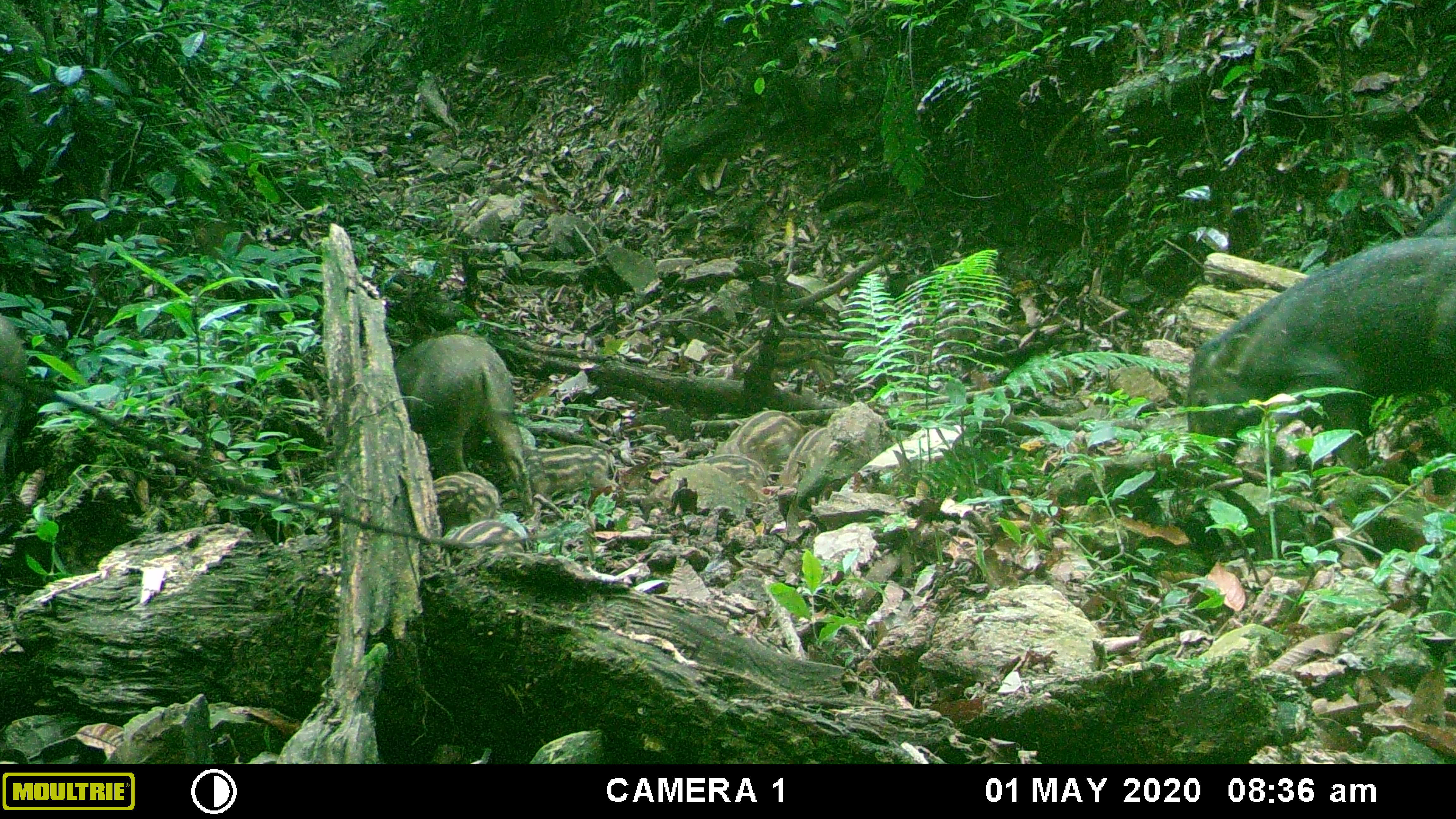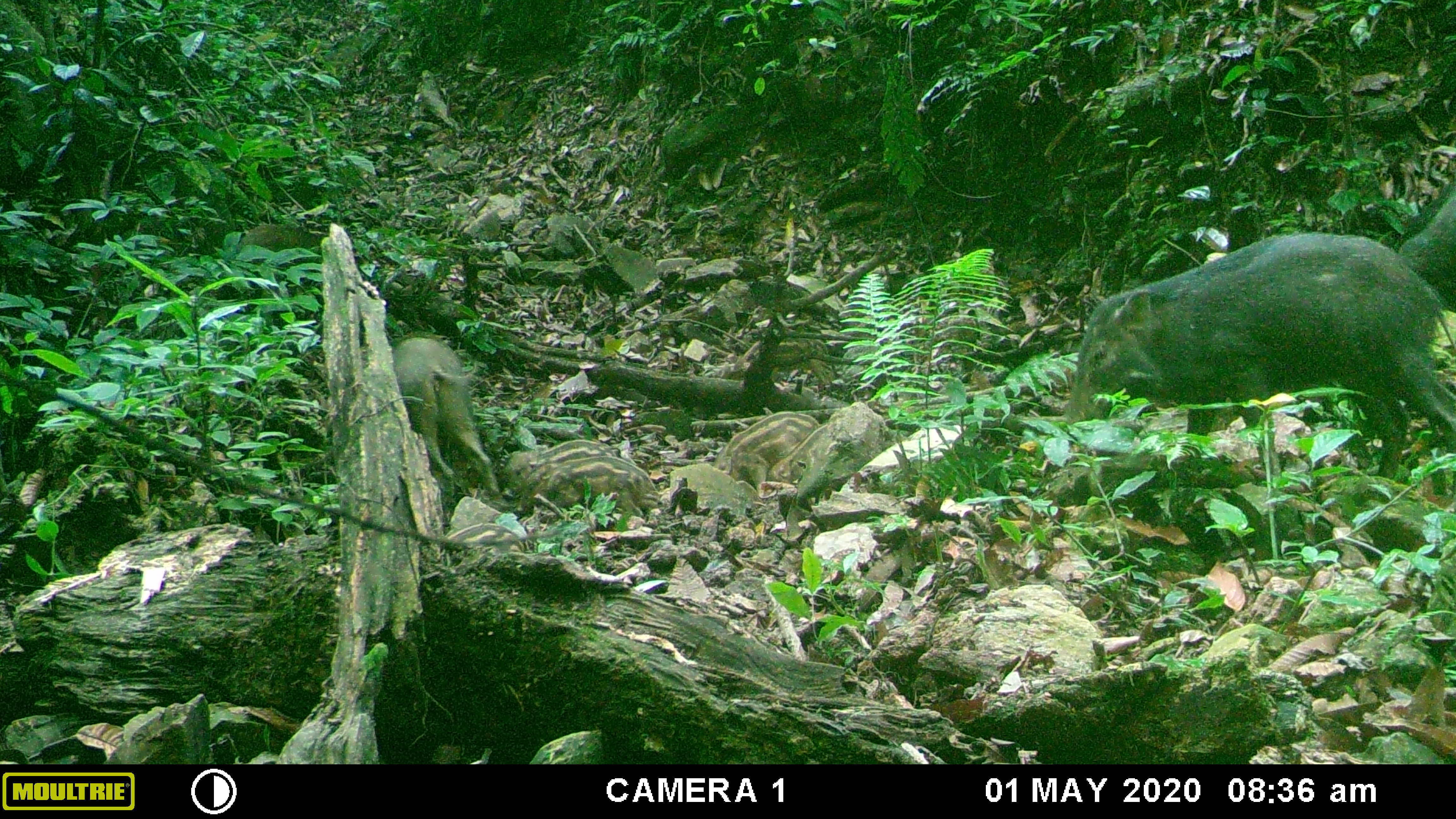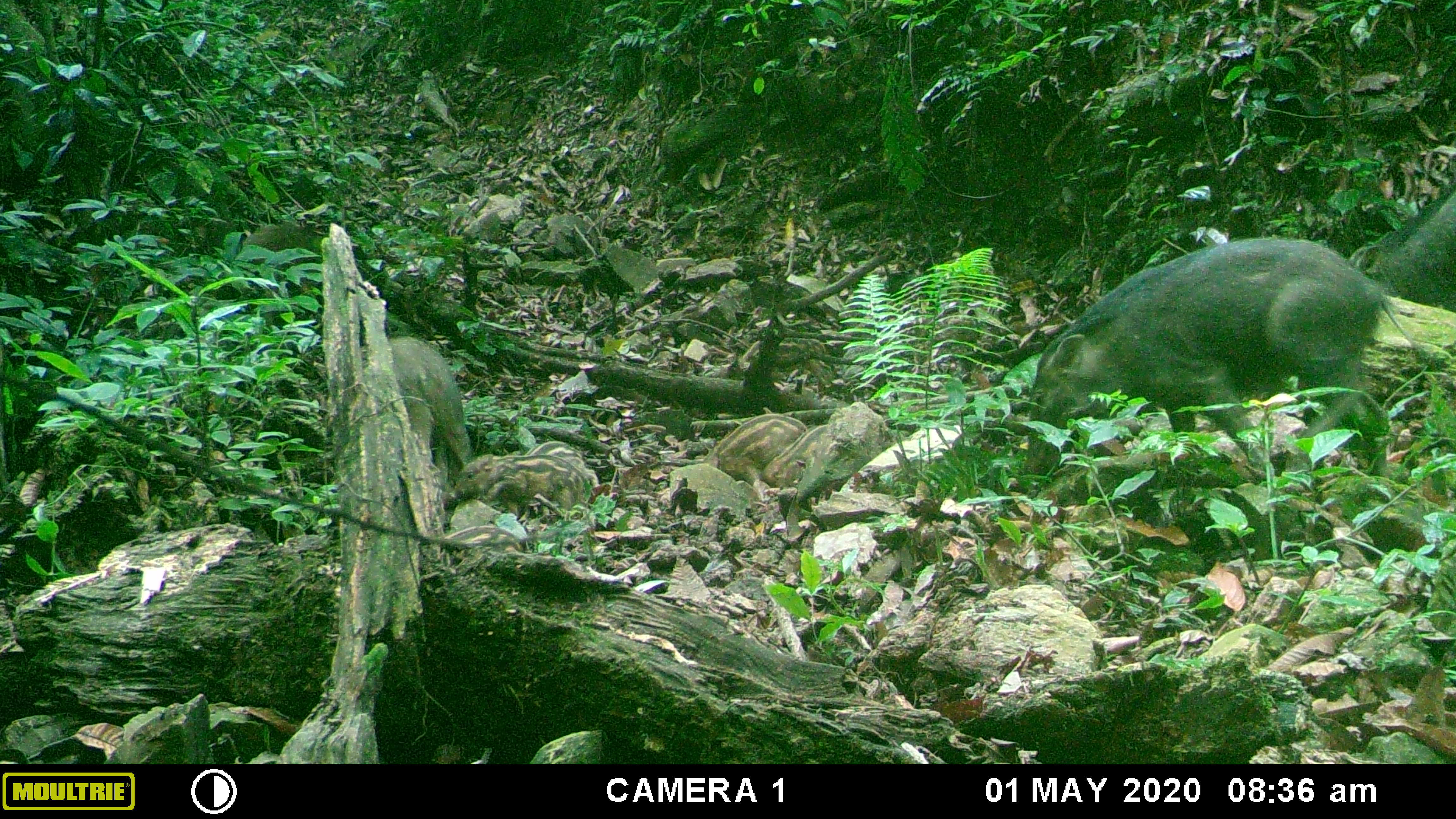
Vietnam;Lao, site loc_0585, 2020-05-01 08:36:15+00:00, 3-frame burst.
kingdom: Animalia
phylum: Chordata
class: Mammalia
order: Artiodactyla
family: Suidae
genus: Sus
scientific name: Sus scrofa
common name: eurasian wild pig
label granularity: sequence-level